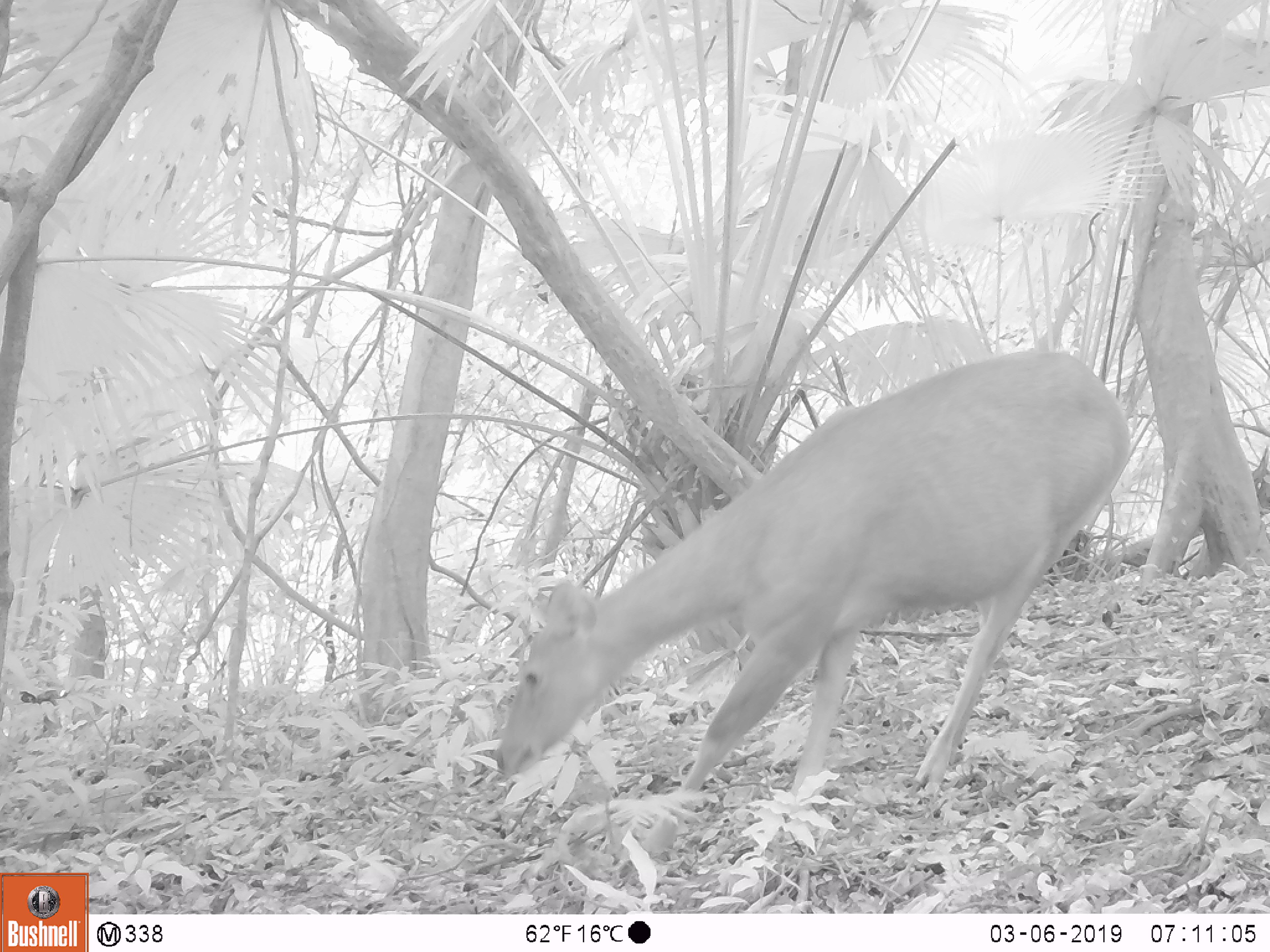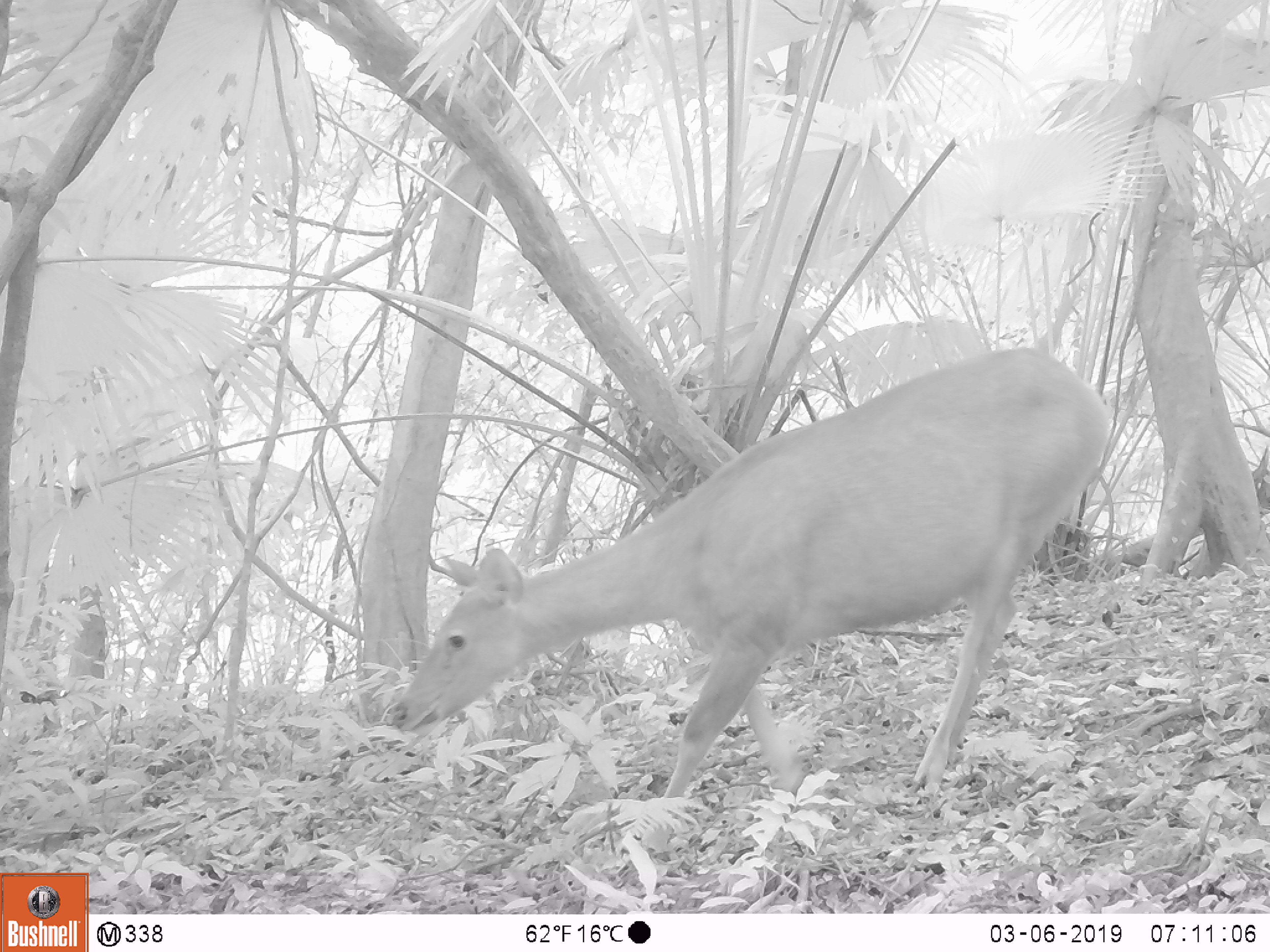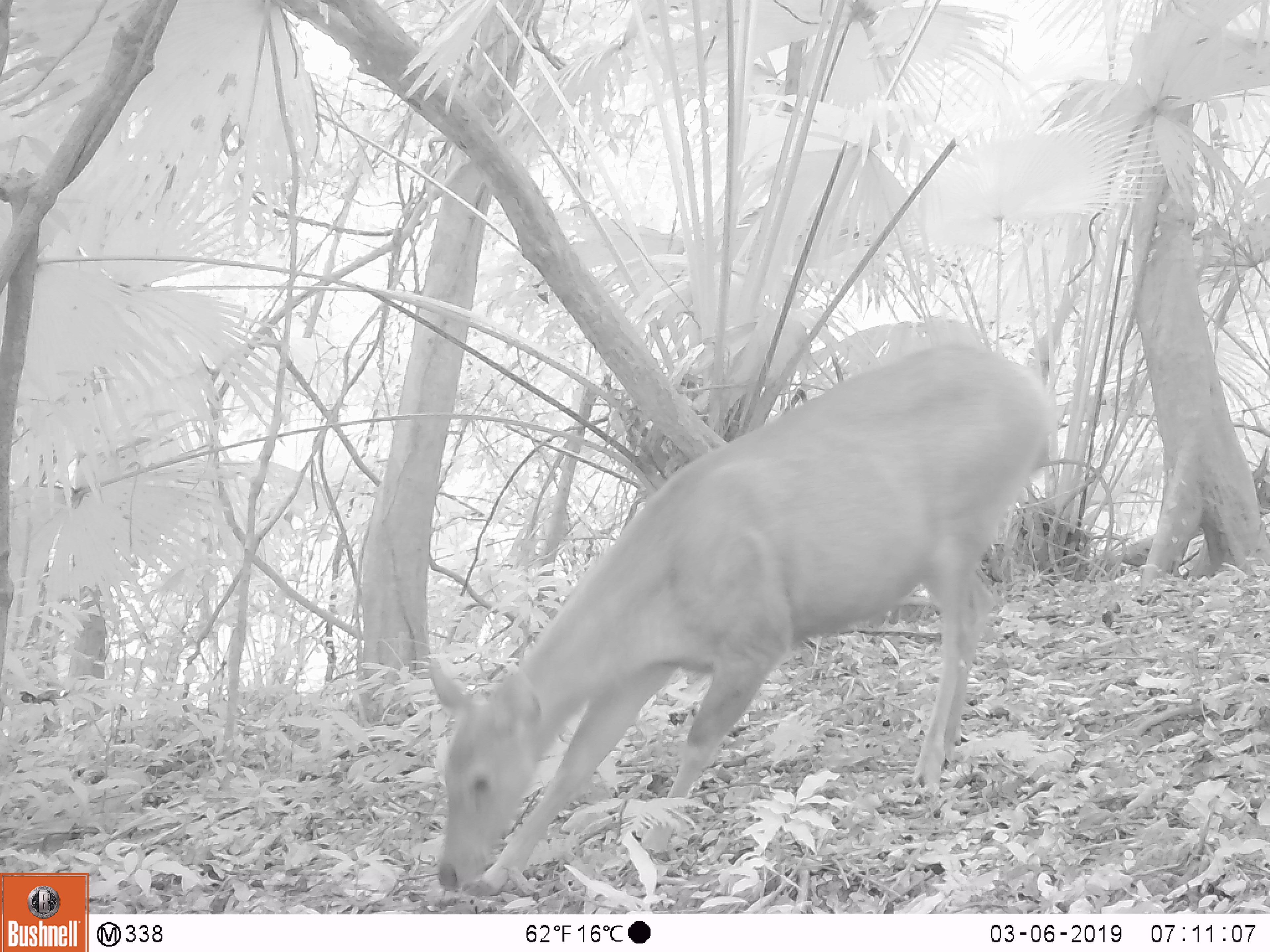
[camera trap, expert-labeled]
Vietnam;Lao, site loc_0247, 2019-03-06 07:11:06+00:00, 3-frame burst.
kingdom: Animalia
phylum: Chordata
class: Mammalia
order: Artiodactyla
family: Cervidae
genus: Rusa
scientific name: Rusa unicolor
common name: sambar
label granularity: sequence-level